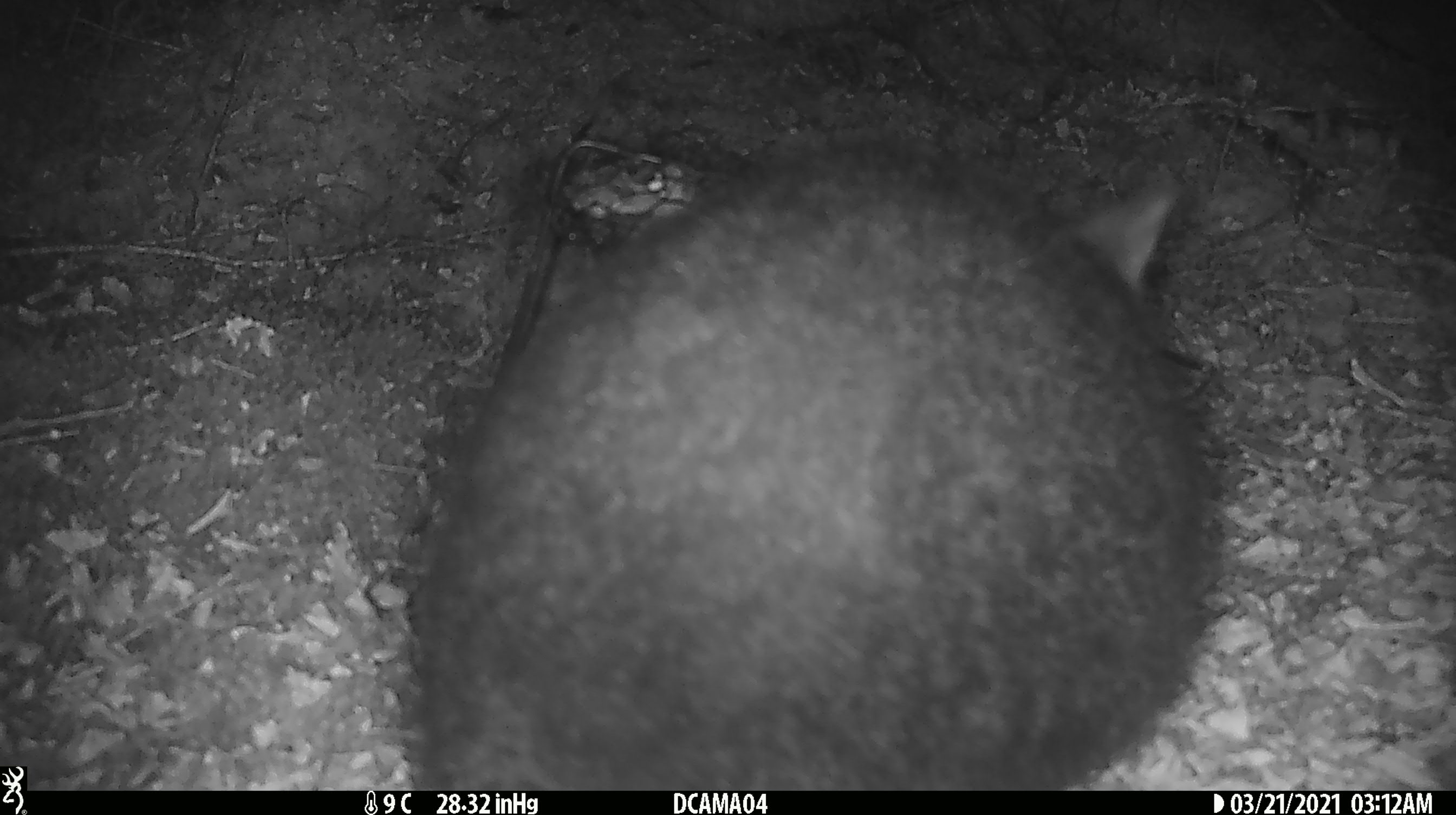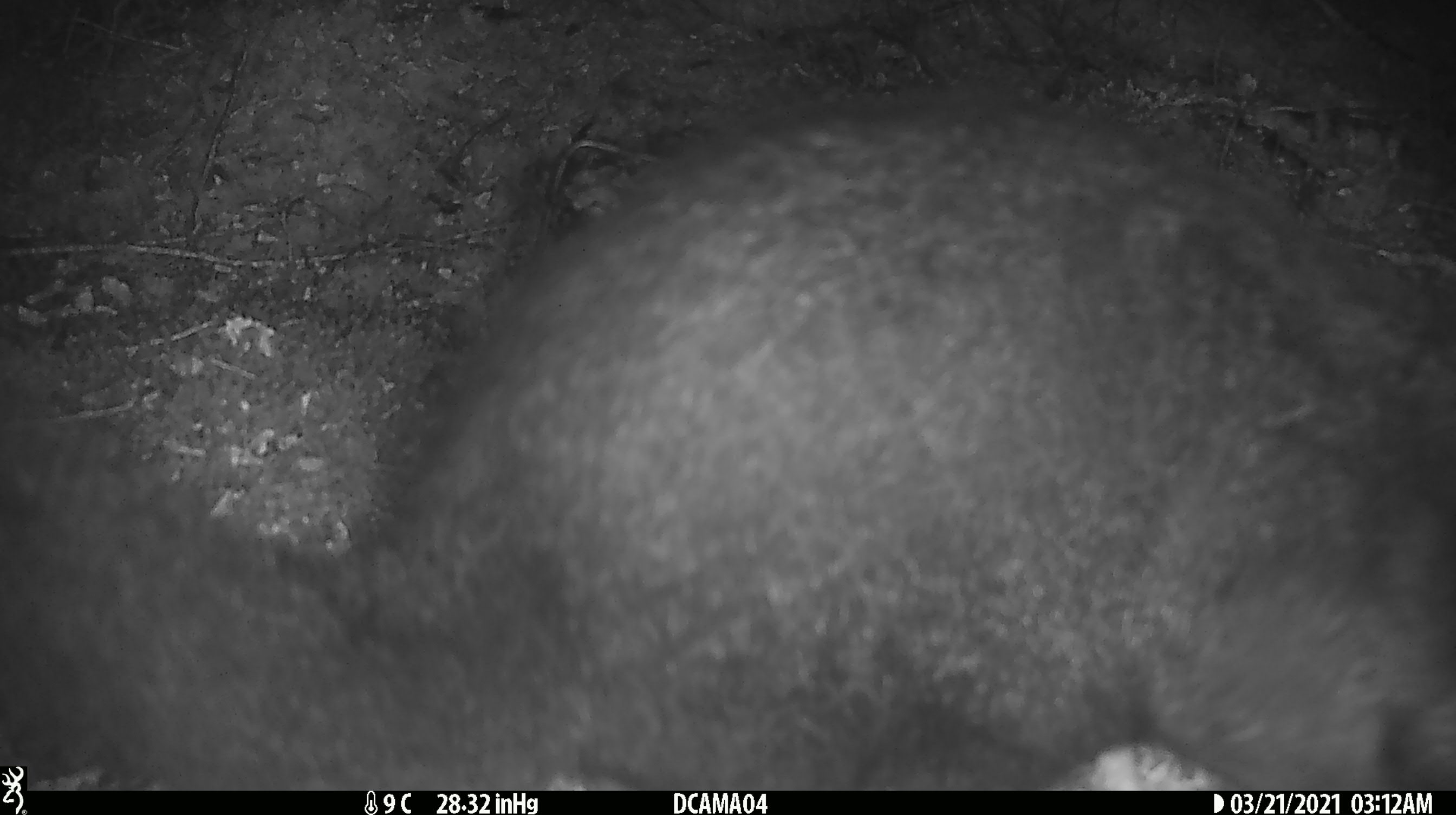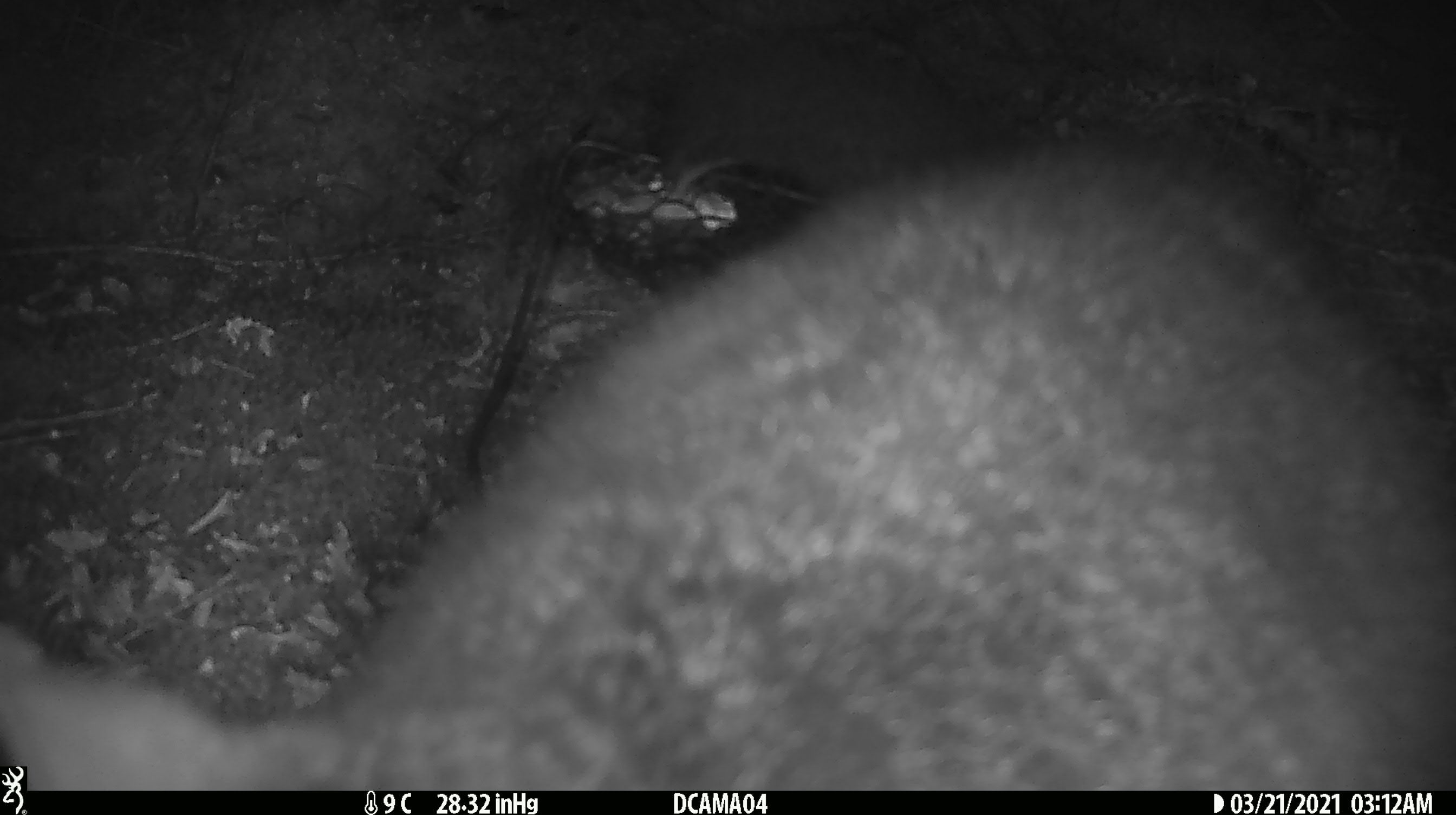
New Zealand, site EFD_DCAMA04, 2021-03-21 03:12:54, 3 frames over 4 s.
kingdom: Animalia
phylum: Chordata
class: Mammalia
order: Diprotodontia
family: Phalangeridae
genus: Trichosurus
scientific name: Trichosurus vulpecula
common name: common brushtail possum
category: possum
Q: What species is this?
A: Possum (common brushtail possum) (Trichosurus vulpecula).